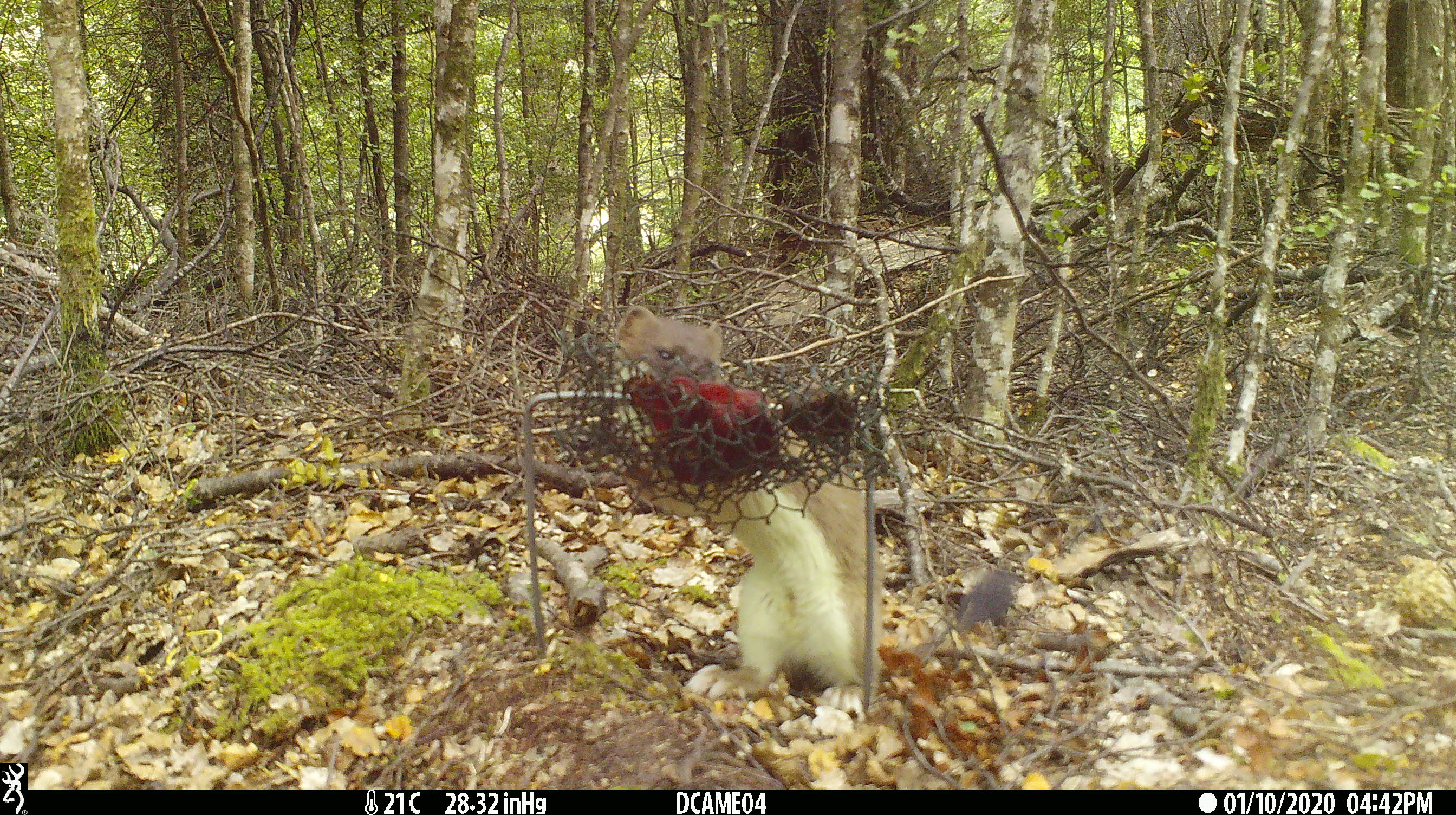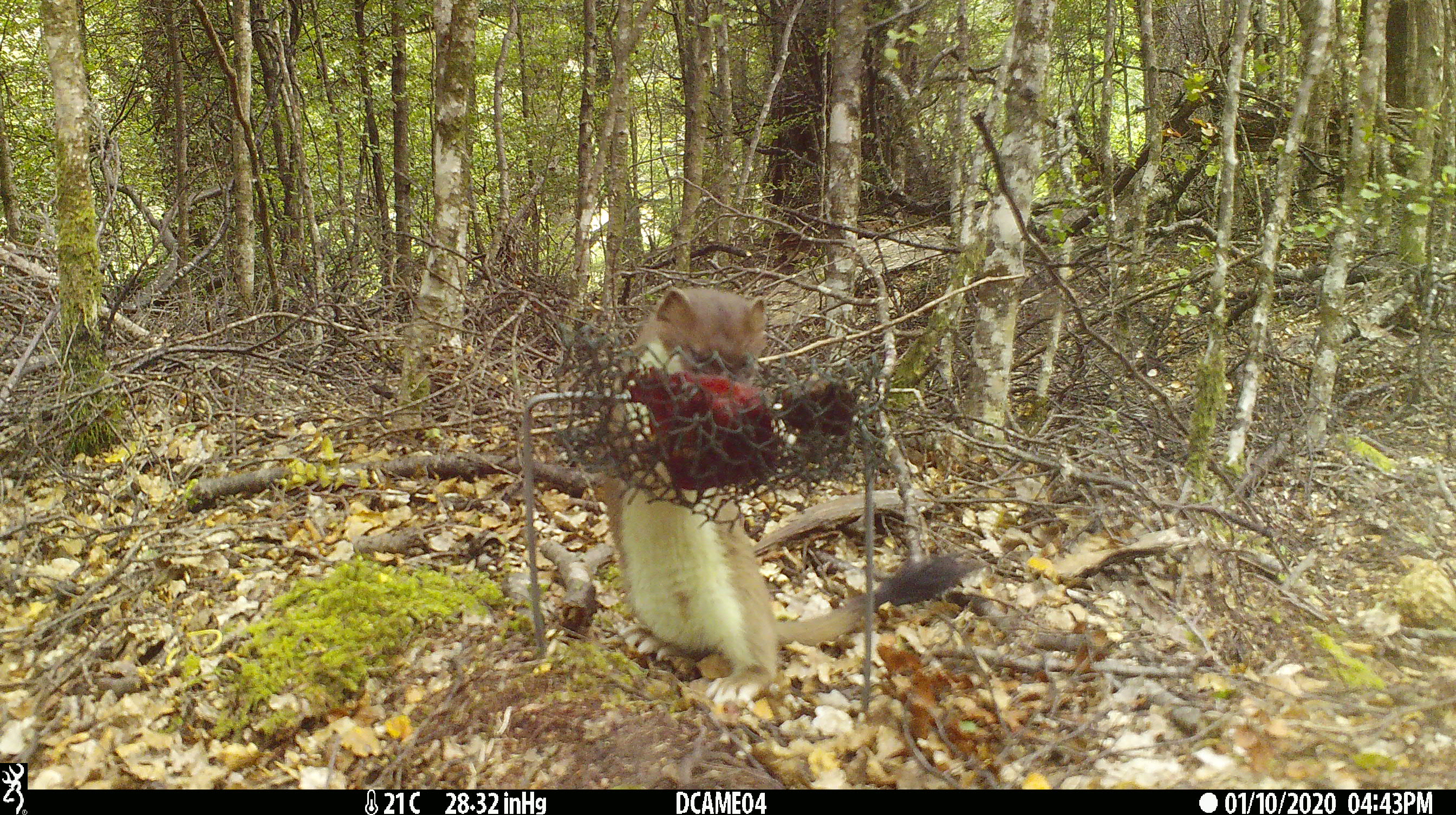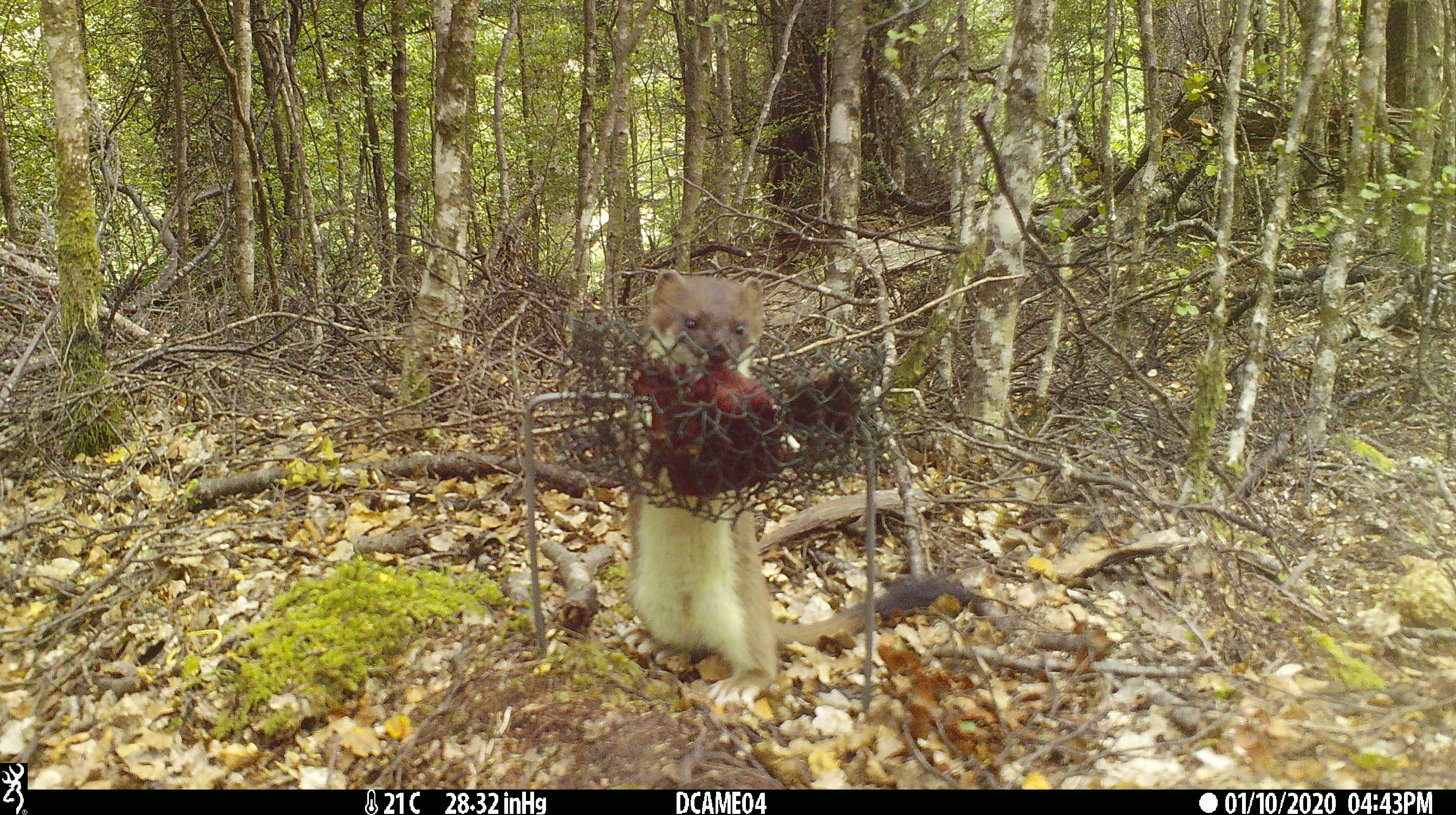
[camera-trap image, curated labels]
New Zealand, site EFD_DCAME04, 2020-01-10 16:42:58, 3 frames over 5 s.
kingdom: Animalia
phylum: Chordata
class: Mammalia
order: Carnivora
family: Mustelidae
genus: Mustela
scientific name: Mustela erminea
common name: stoat